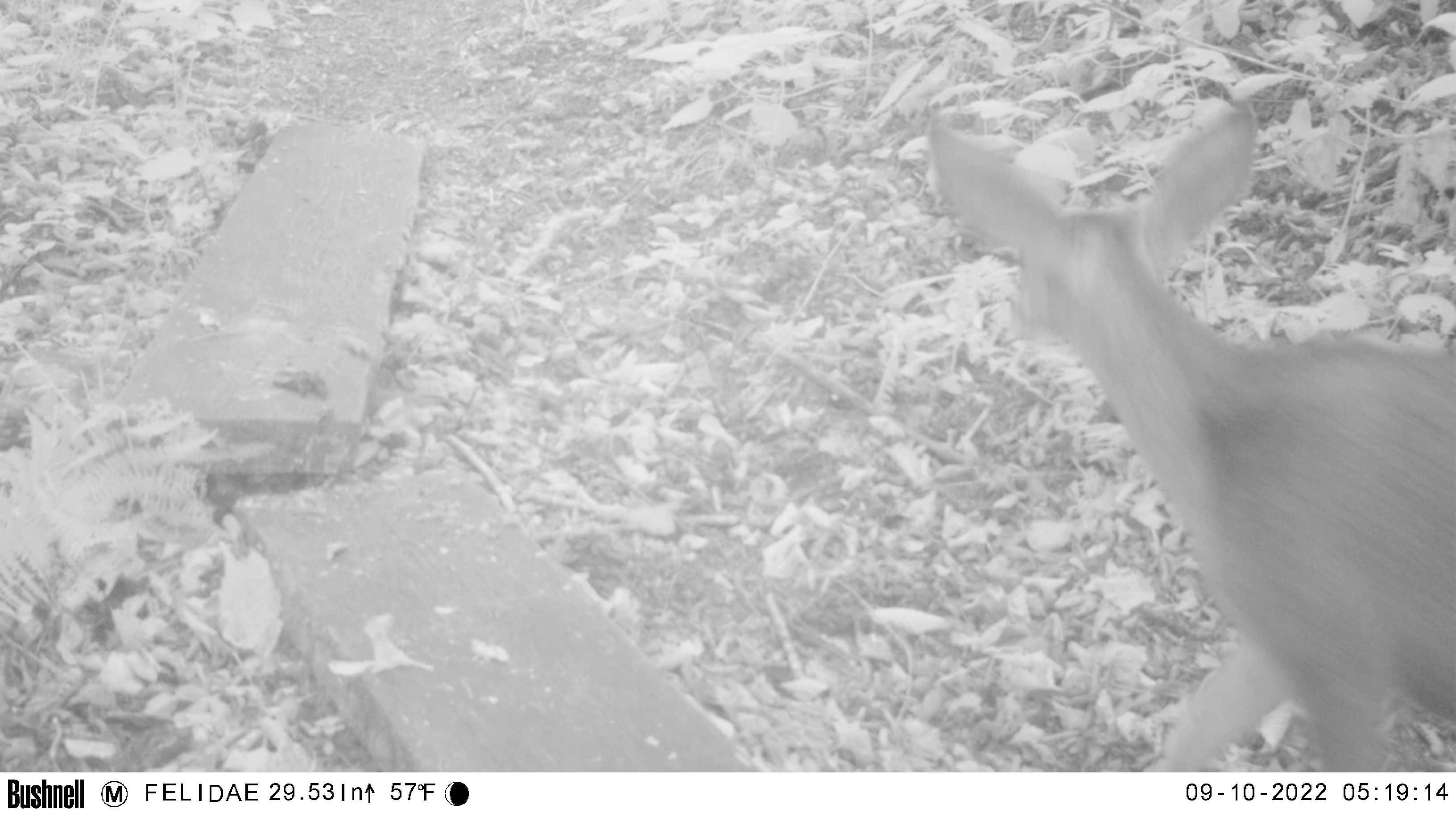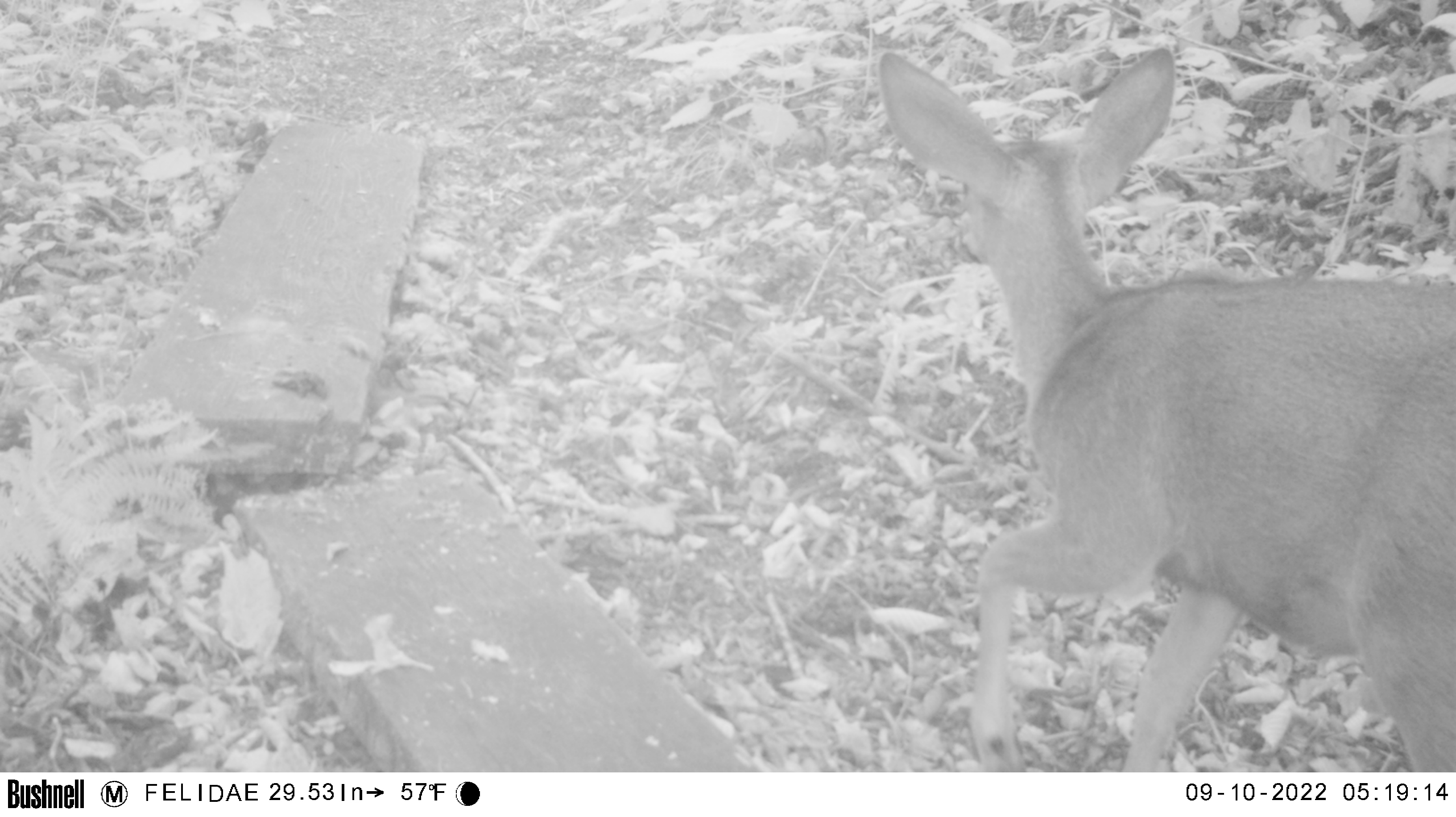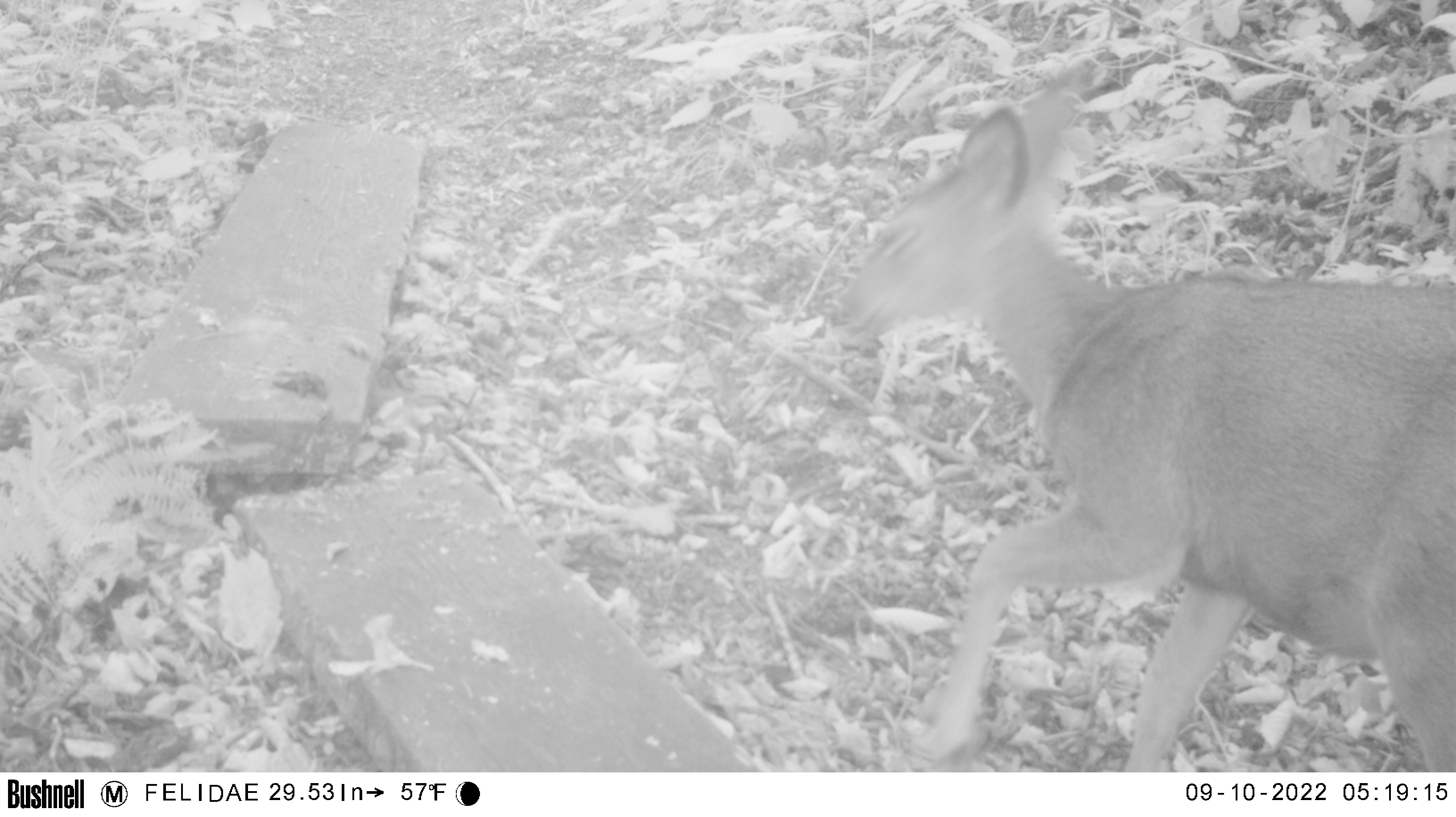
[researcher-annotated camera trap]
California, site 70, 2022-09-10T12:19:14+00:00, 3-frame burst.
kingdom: Animalia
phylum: Chordata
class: Mammalia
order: Artiodactyla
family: Cervidae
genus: Odocoileus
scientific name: Odocoileus hemionus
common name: mule deer